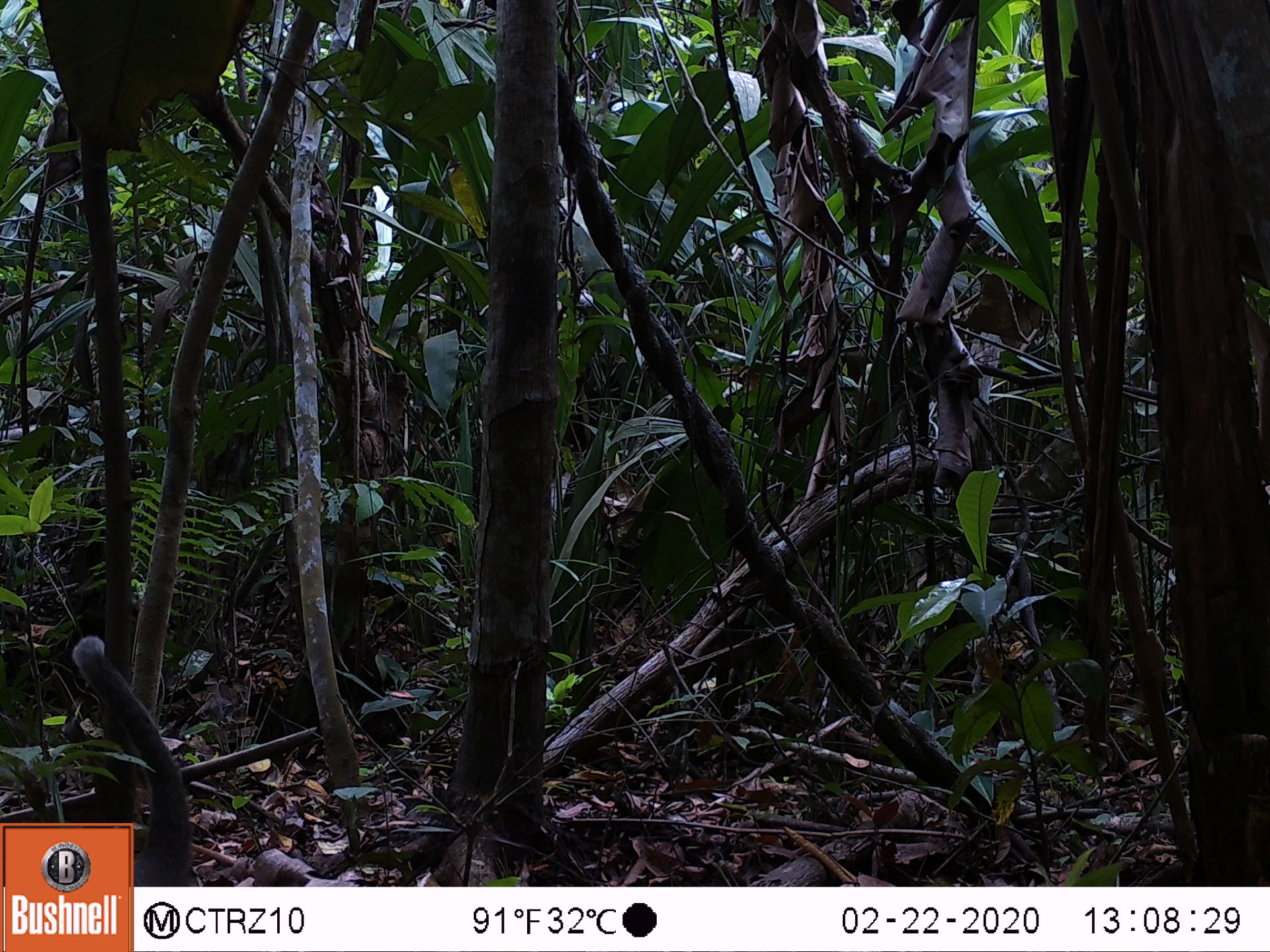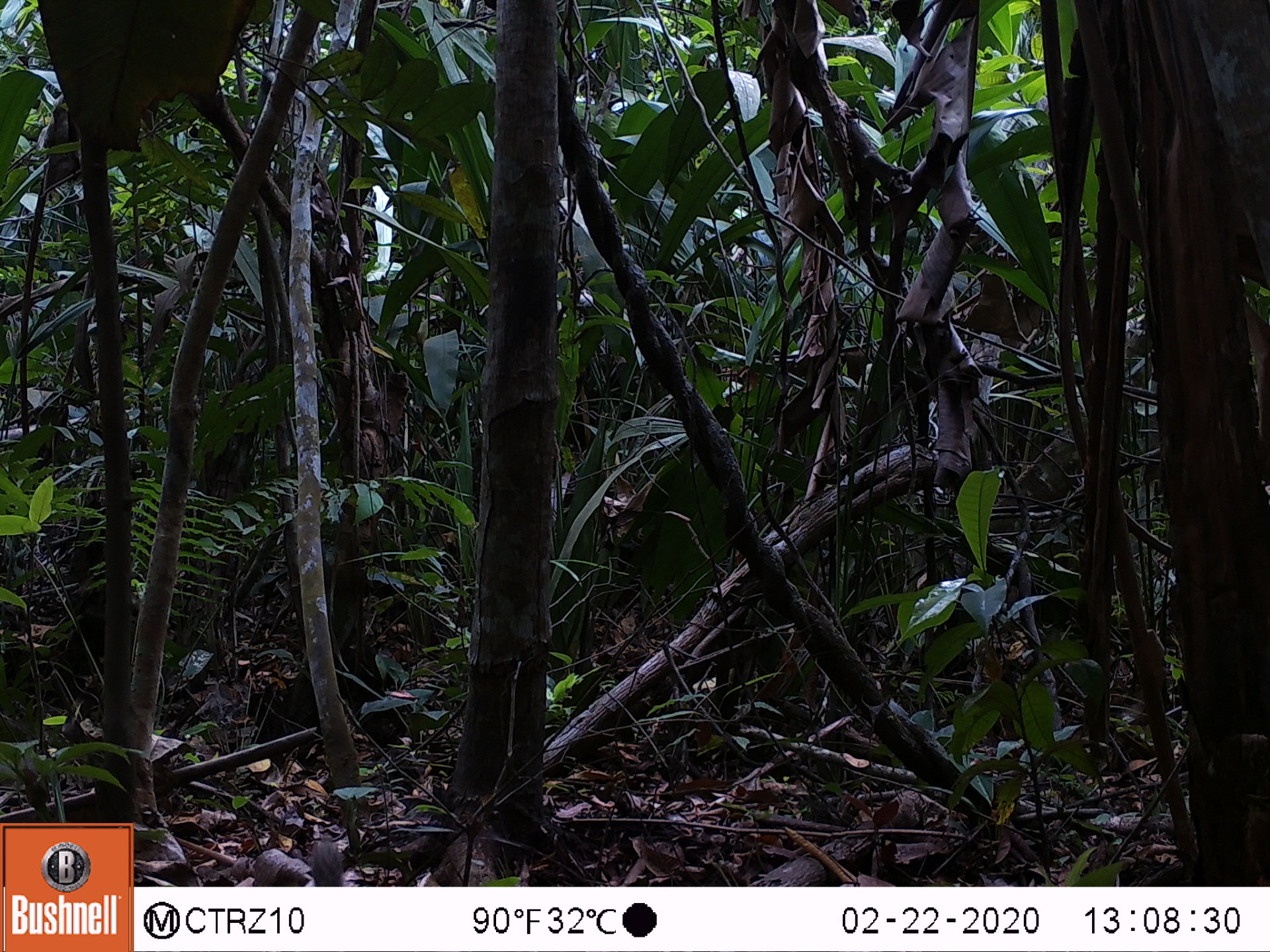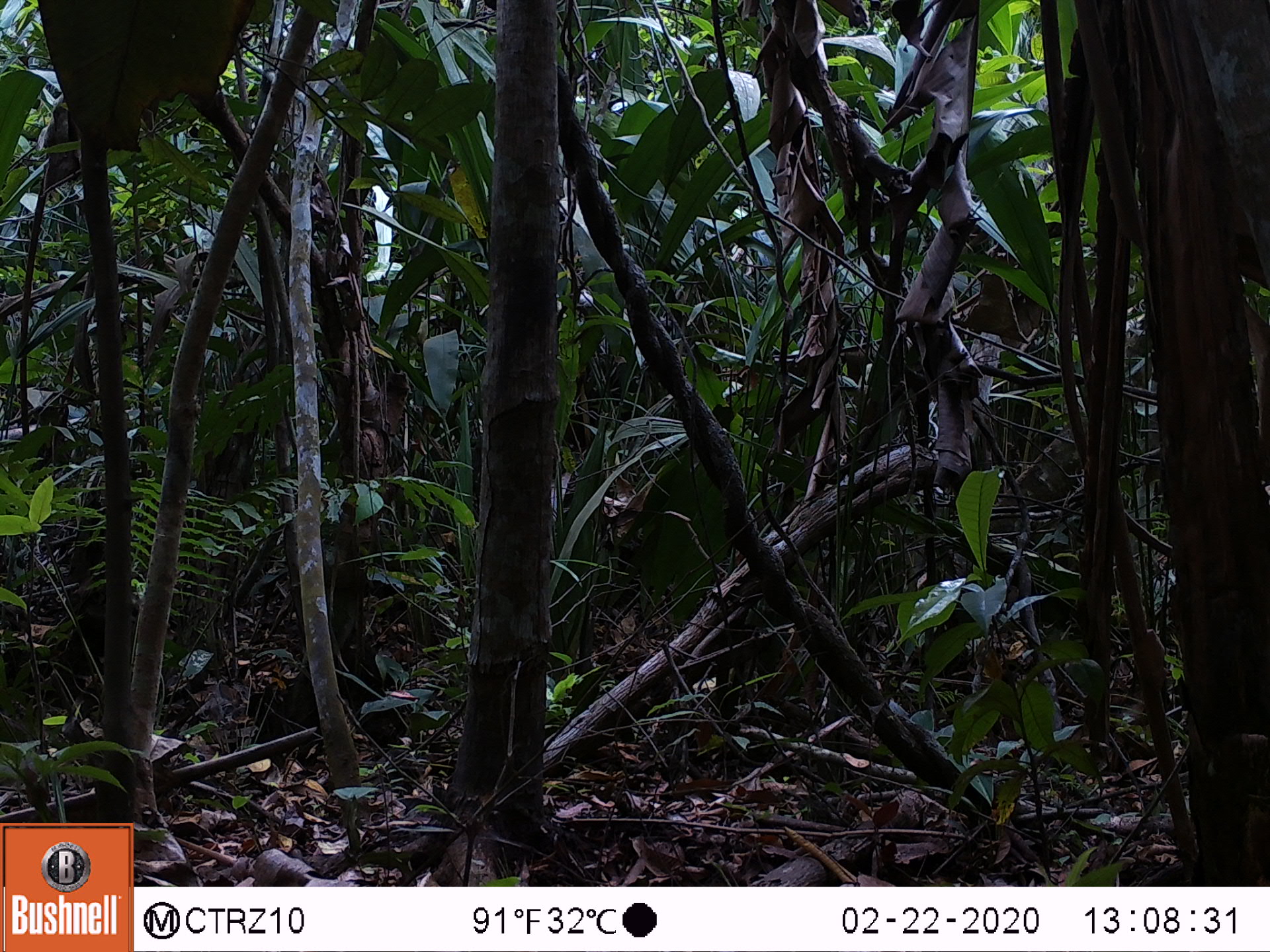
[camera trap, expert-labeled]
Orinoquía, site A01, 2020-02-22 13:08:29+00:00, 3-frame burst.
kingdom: Animalia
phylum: Chordata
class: Mammalia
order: Primates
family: Pitheciidae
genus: Plecturocebus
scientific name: Plecturocebus ornatus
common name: ornate titi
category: ornate titi monkey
Ornate titi monkey (ornate titi) (Plecturocebus ornatus).